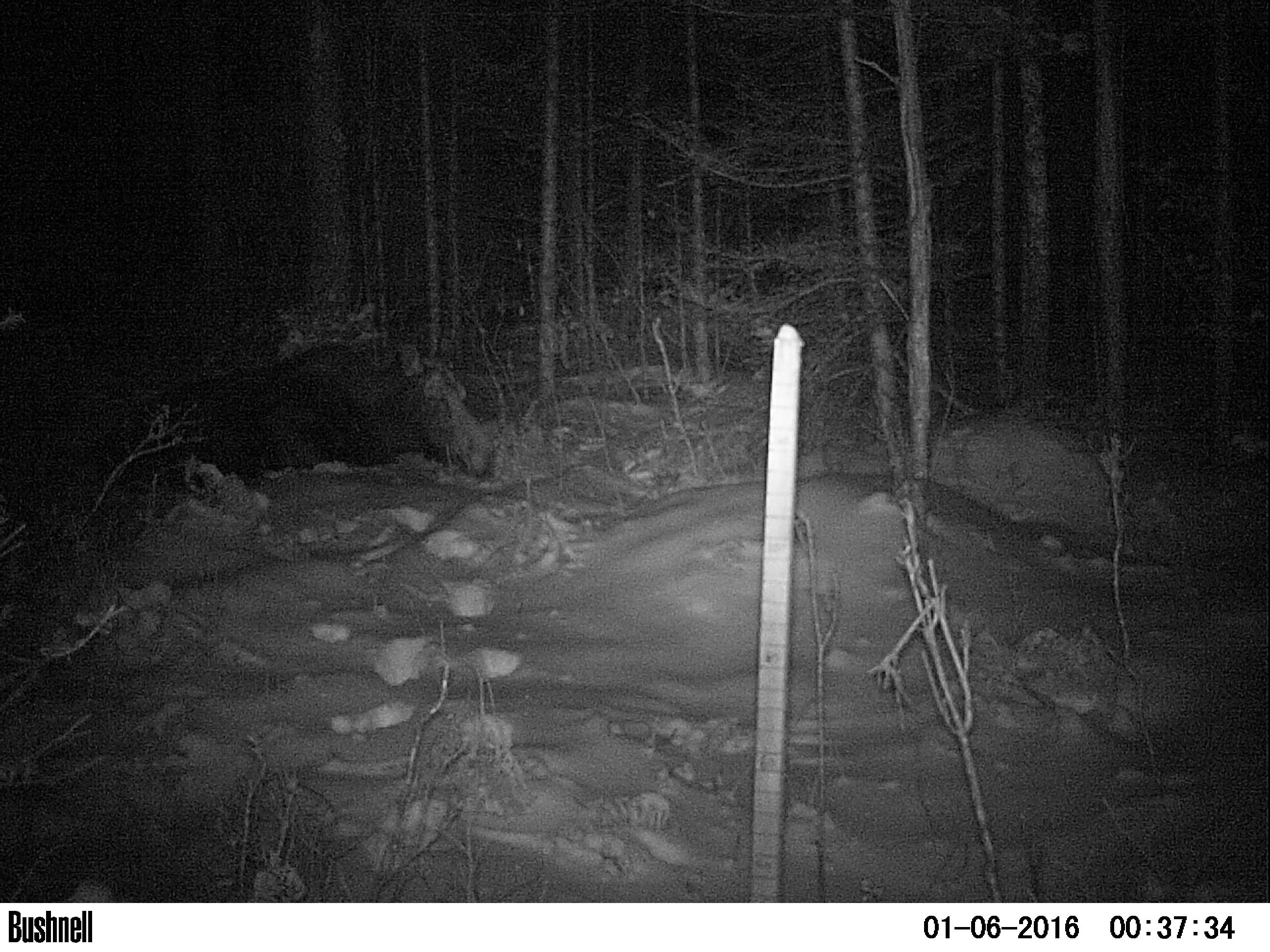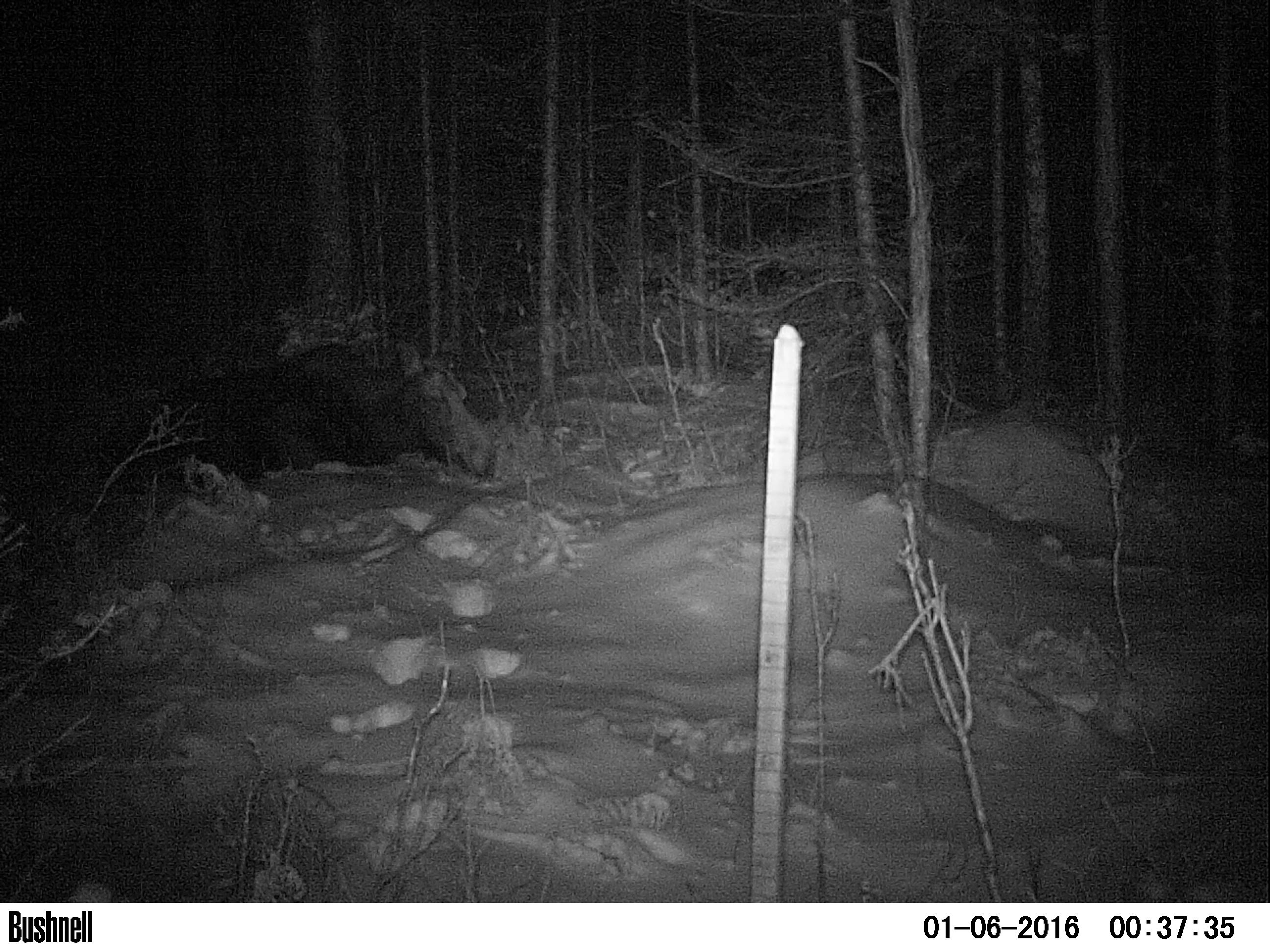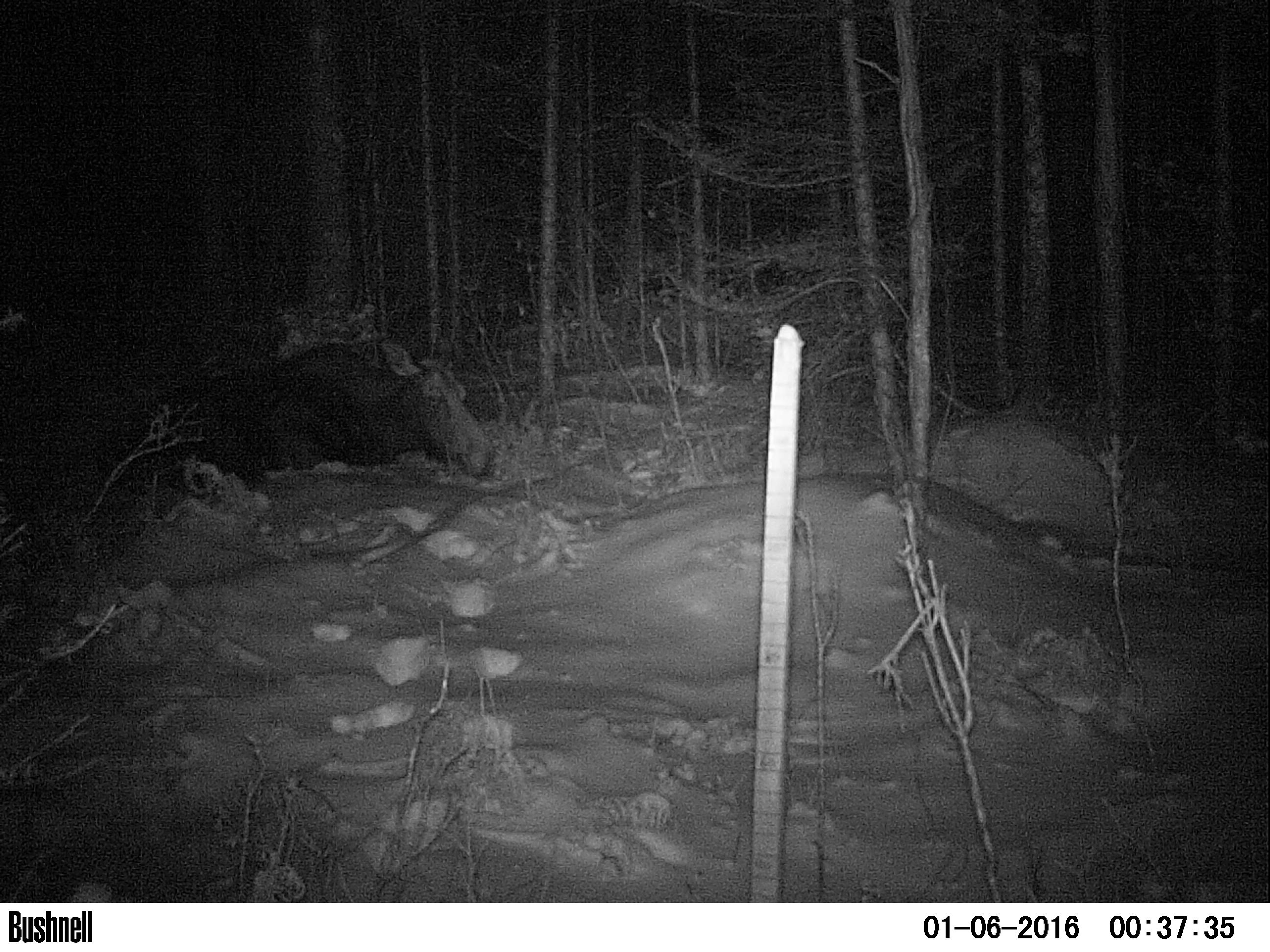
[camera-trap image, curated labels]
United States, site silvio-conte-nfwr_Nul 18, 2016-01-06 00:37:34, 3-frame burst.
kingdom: Animalia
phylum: Chordata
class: Mammalia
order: Artiodactyla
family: Cervidae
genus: Alces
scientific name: Alces alces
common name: moose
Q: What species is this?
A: Moose (Alces alces).